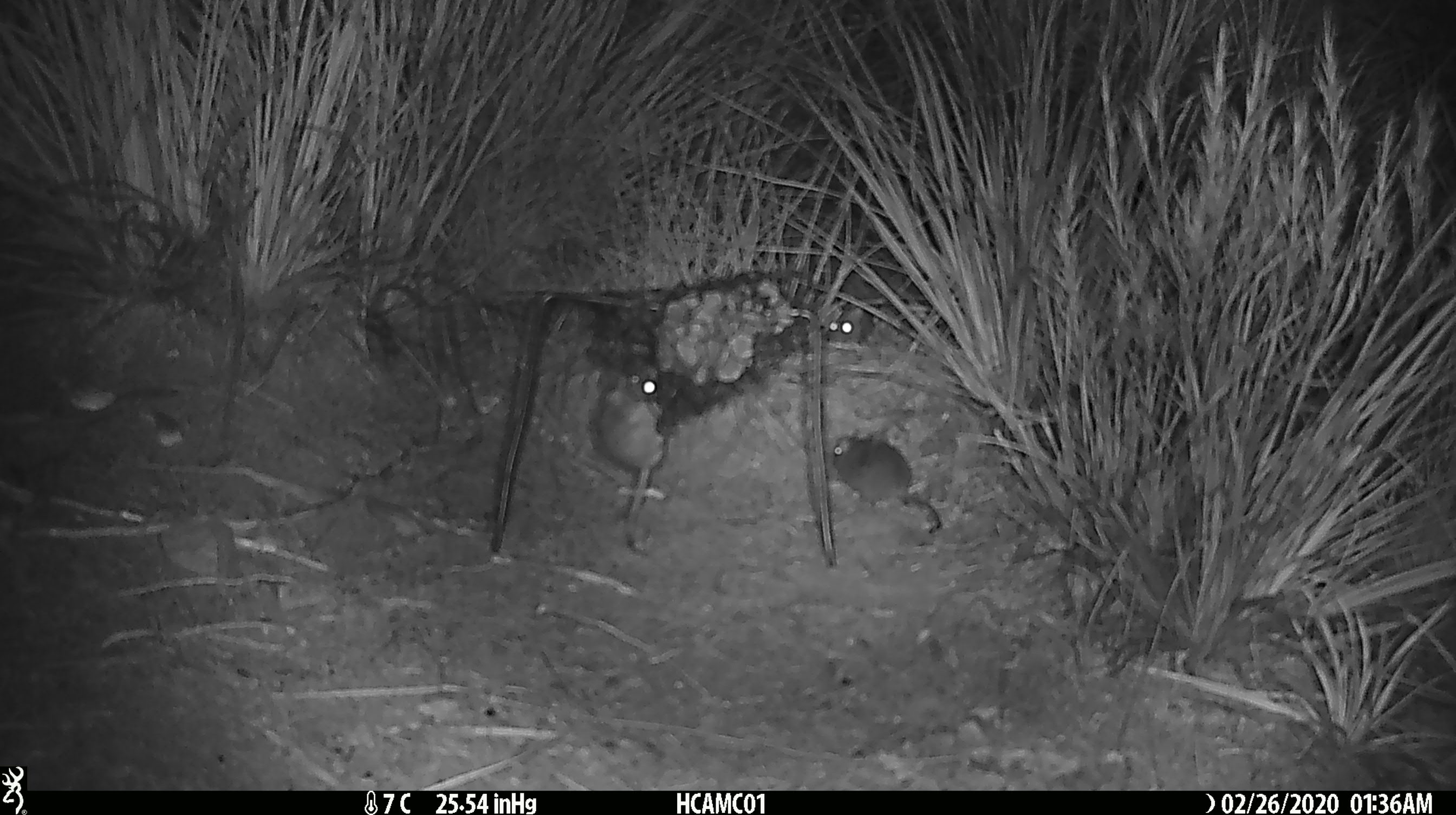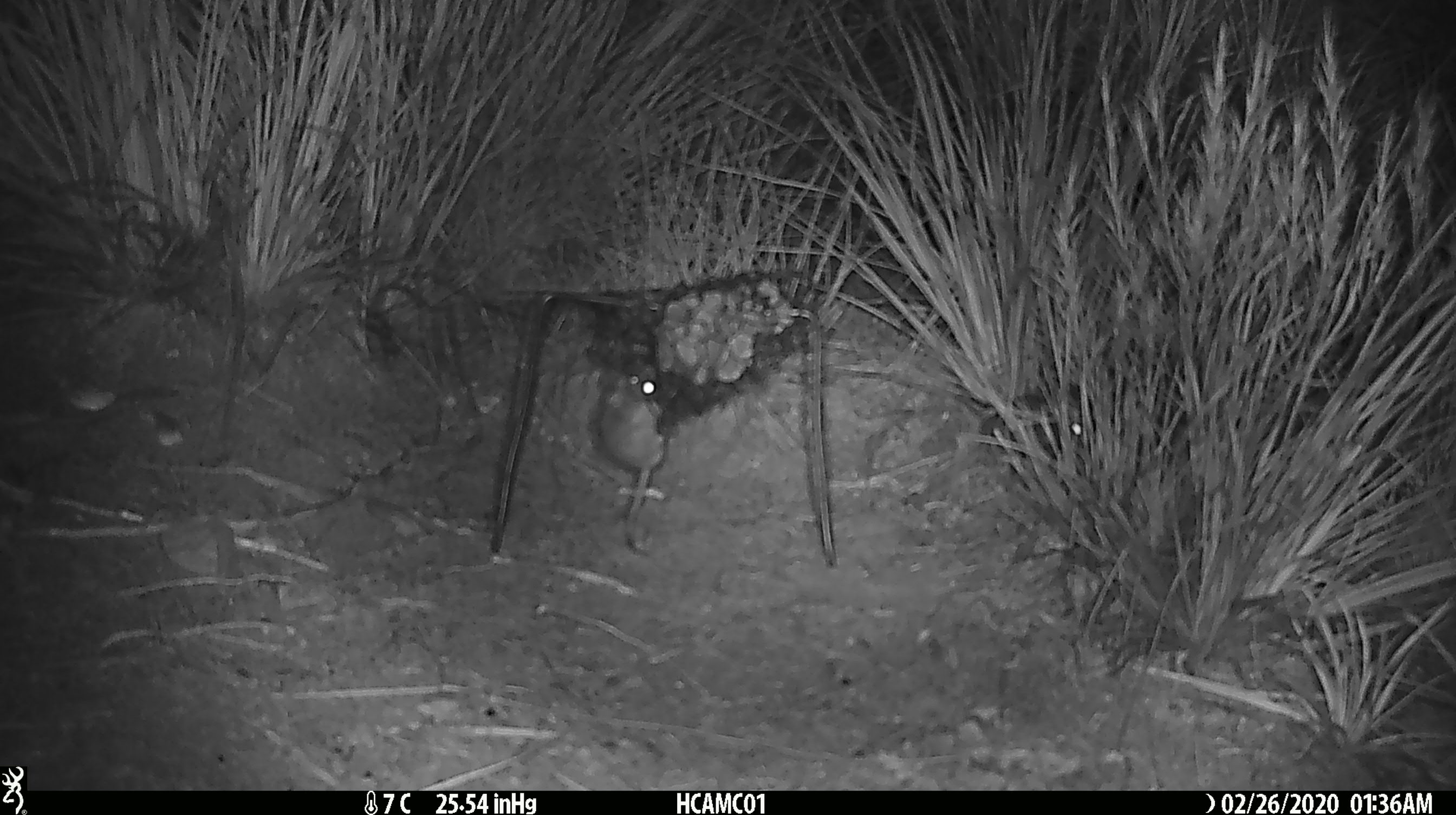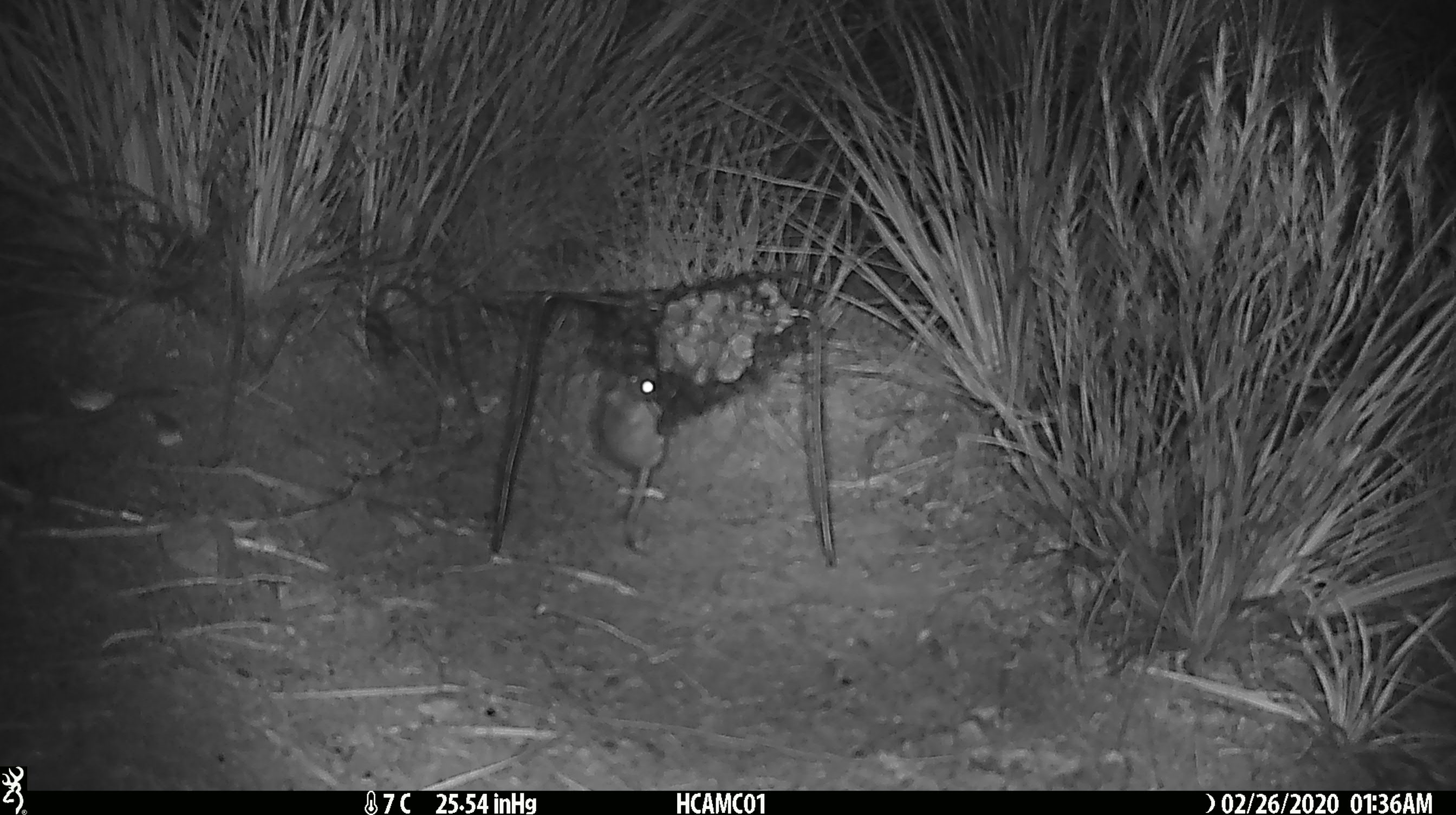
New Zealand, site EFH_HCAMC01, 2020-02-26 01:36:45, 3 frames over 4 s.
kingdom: Animalia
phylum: Chordata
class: Mammalia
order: Rodentia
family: Muridae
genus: Mus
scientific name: Mus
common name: mouse